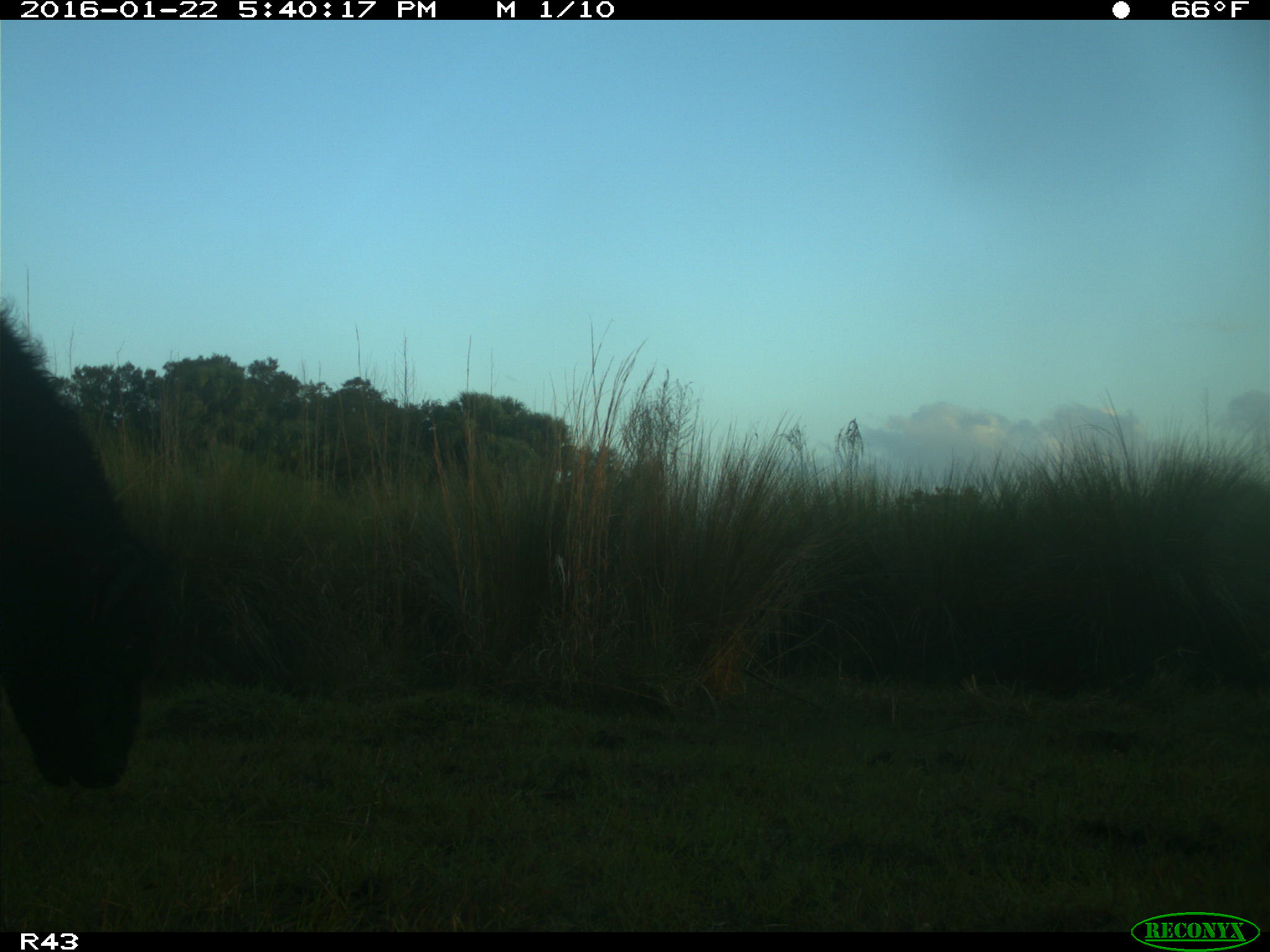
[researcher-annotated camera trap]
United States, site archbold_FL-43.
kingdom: Animalia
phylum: Chordata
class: Mammalia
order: Artiodactyla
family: Bovidae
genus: Bos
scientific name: Bos taurus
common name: domestic cow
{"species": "Bos taurus (domestic cow)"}